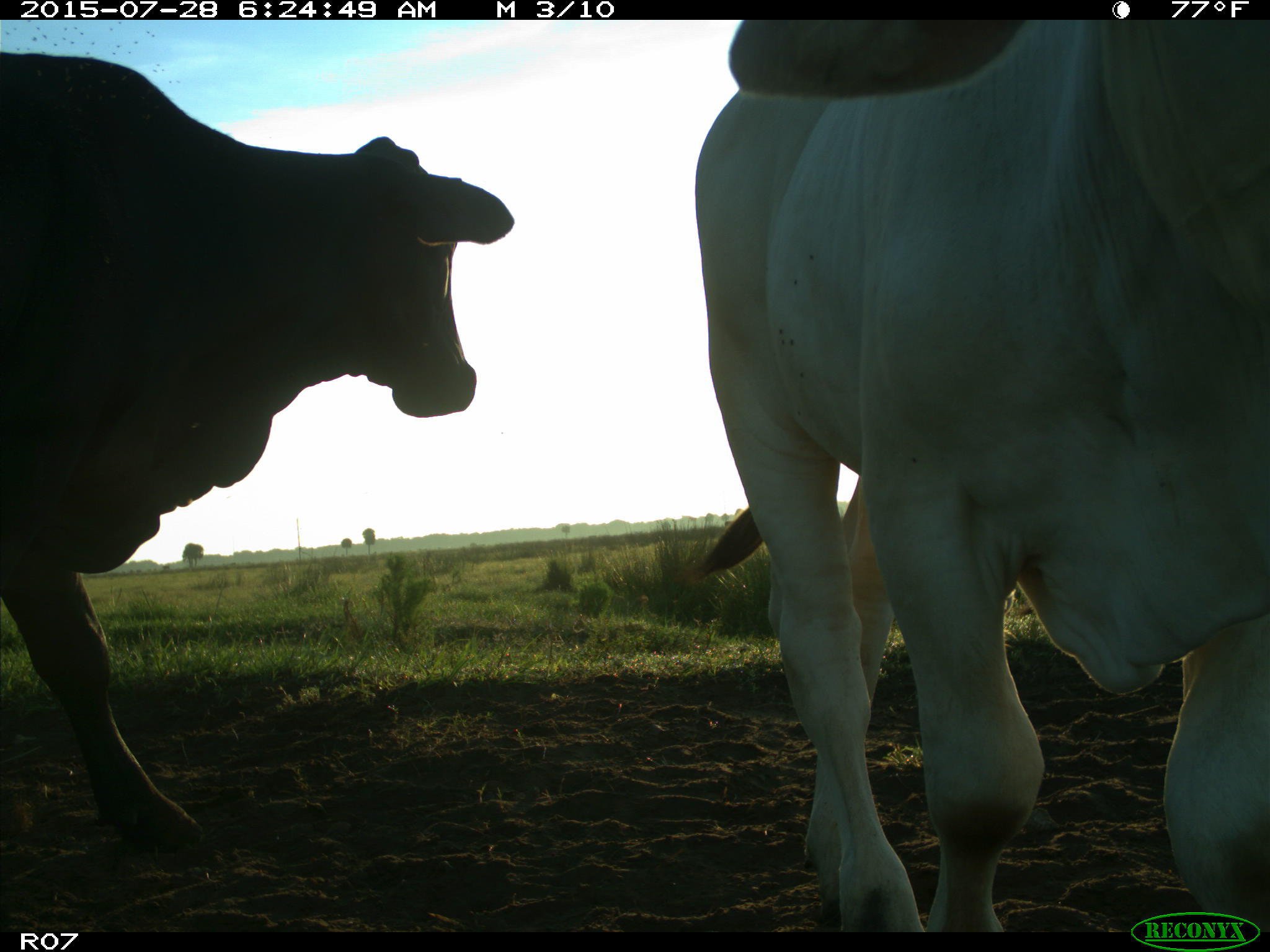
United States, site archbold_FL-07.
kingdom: Animalia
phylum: Chordata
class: Mammalia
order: Artiodactyla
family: Bovidae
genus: Bos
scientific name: Bos taurus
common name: domestic cow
Bos taurus (domestic cow).